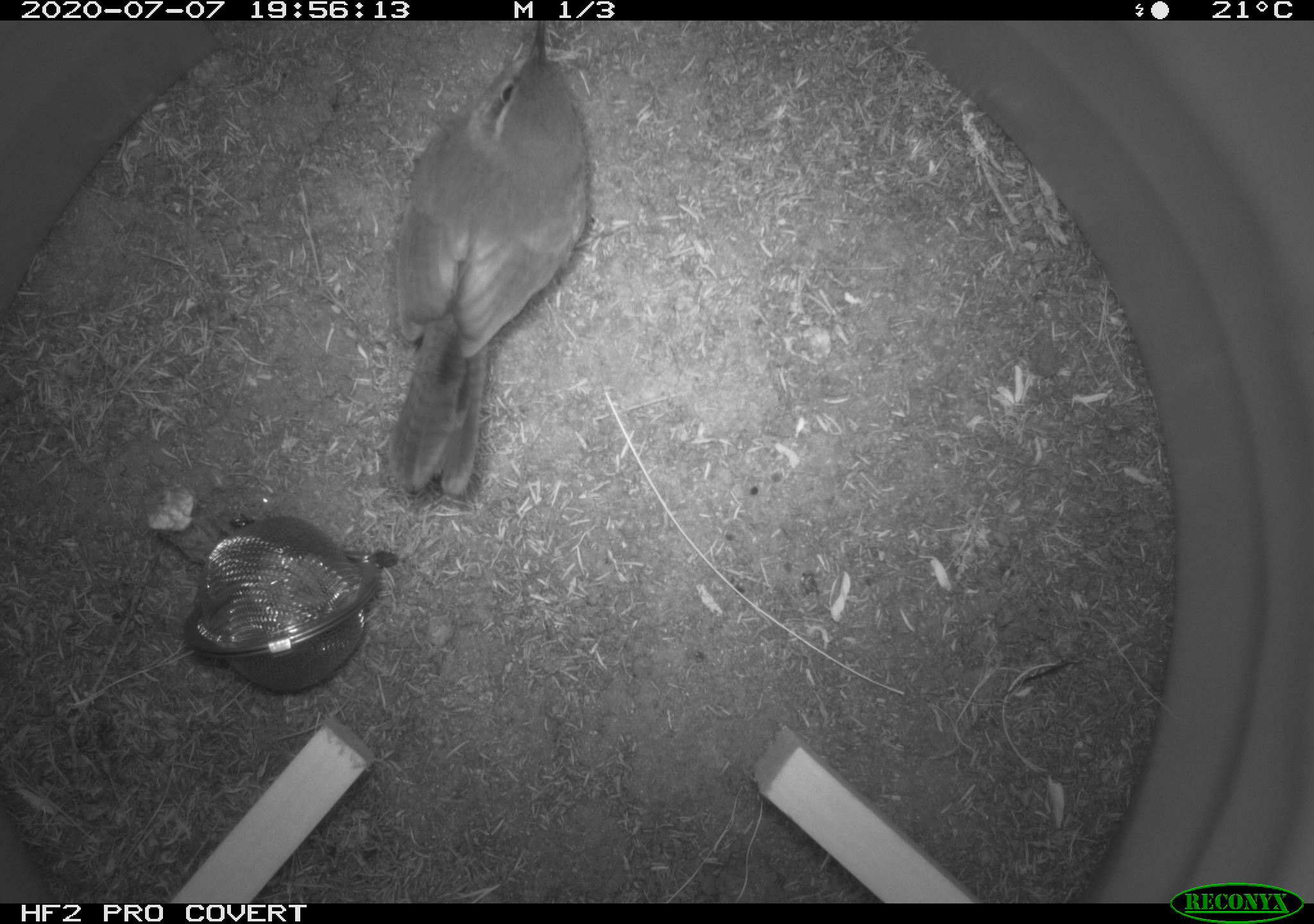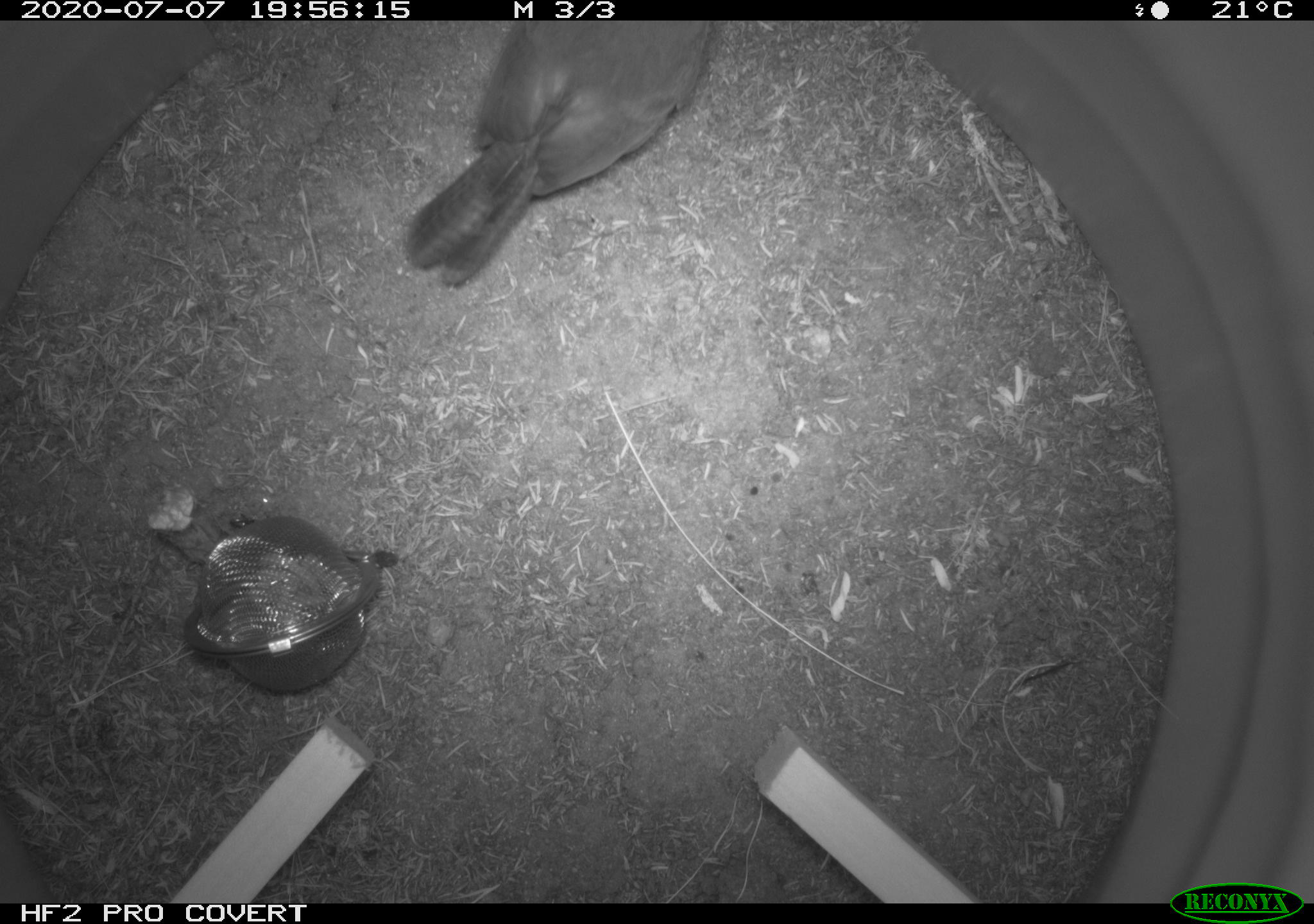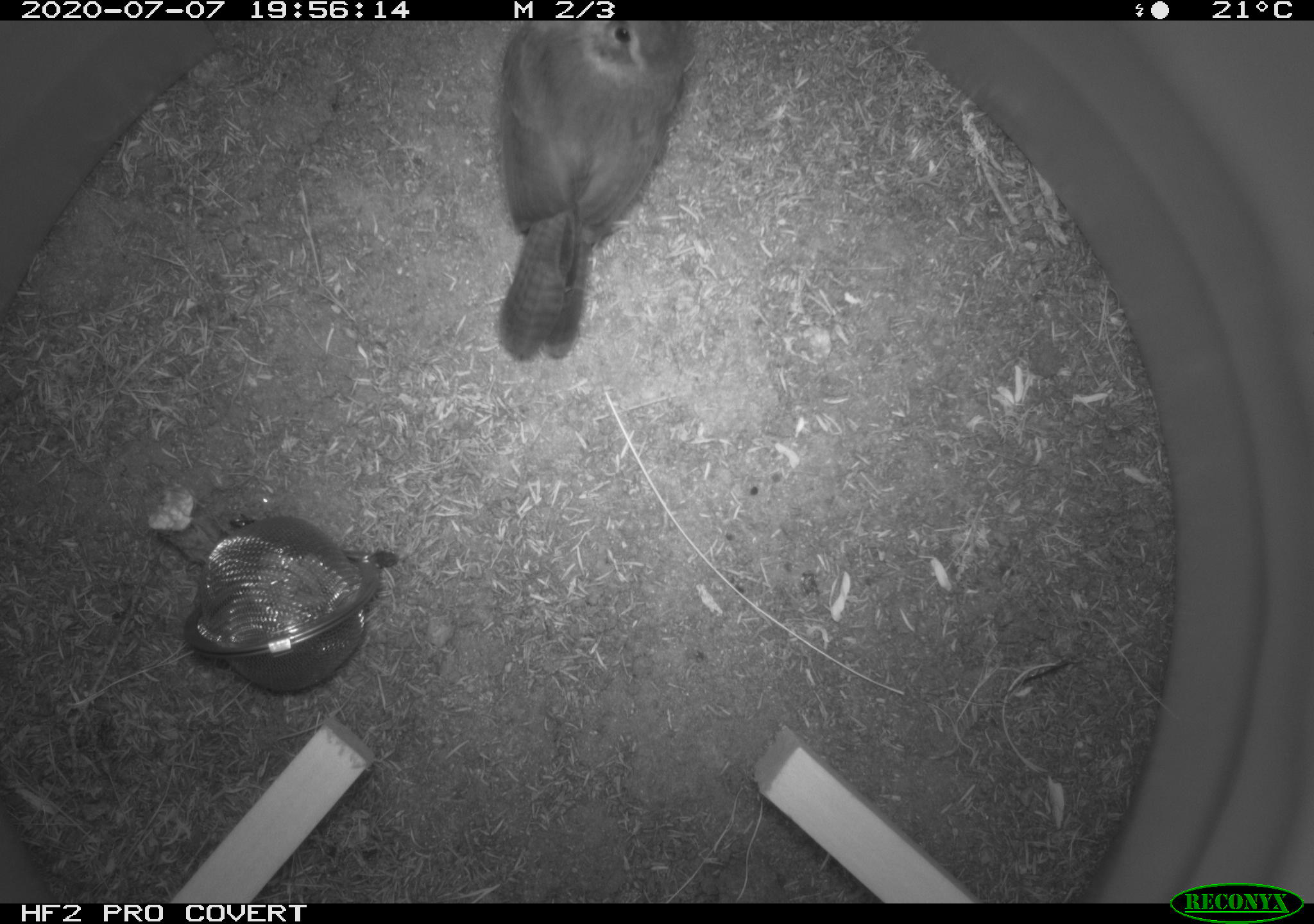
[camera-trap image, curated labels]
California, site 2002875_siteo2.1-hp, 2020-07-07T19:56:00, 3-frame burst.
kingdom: Animalia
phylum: Chordata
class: Aves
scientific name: Aves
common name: bird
Bird (Aves).